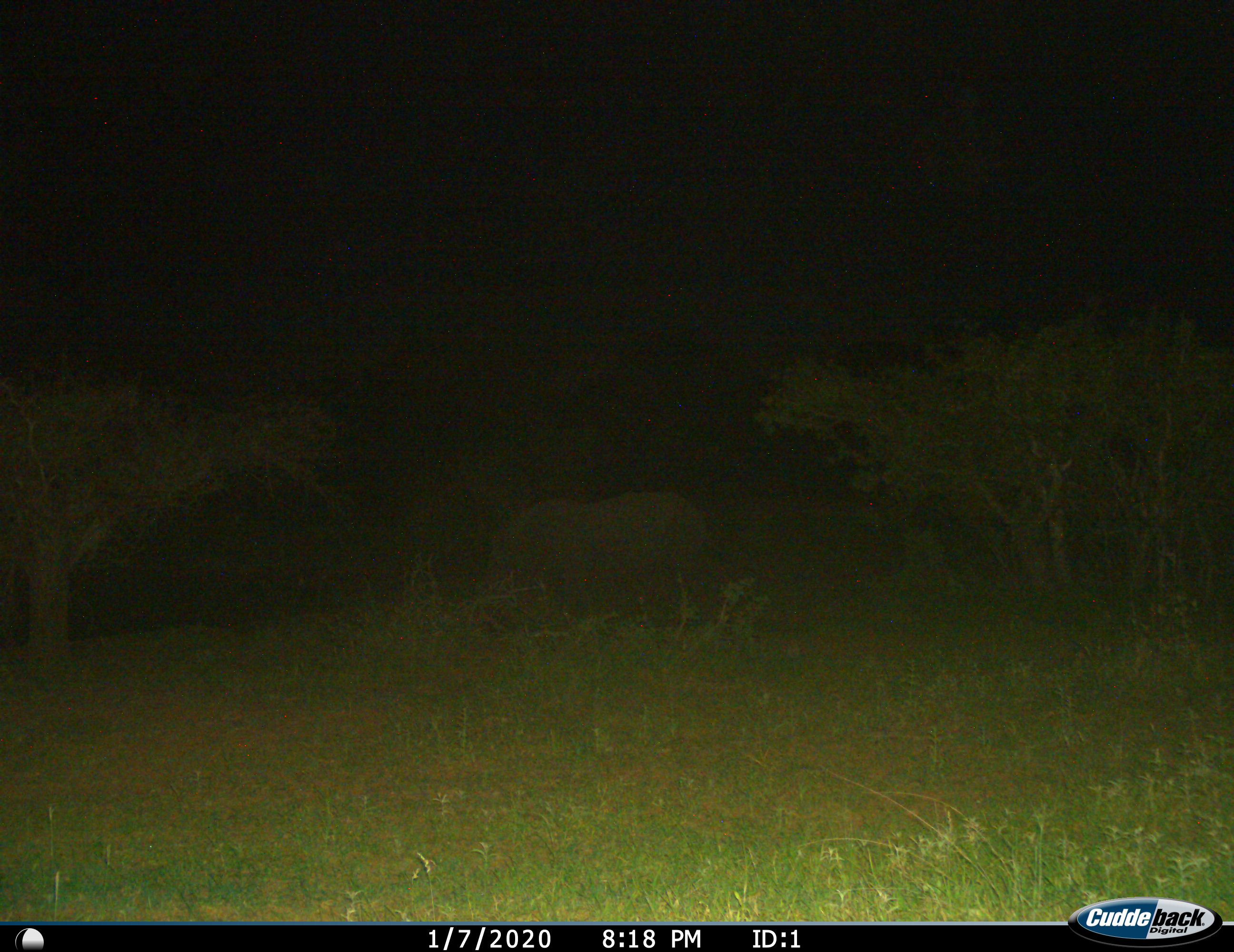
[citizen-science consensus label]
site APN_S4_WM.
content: unidentified animal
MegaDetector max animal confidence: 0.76